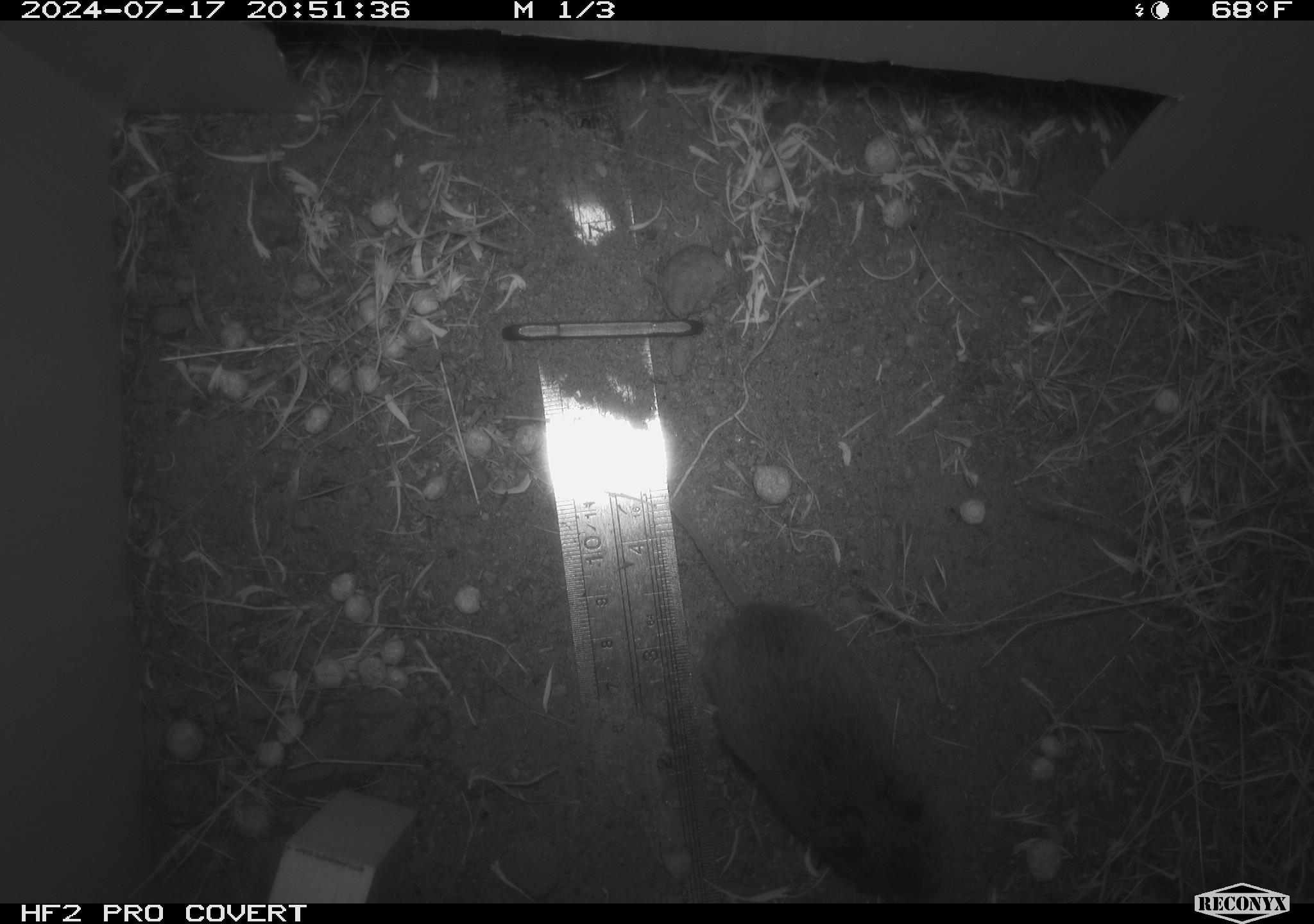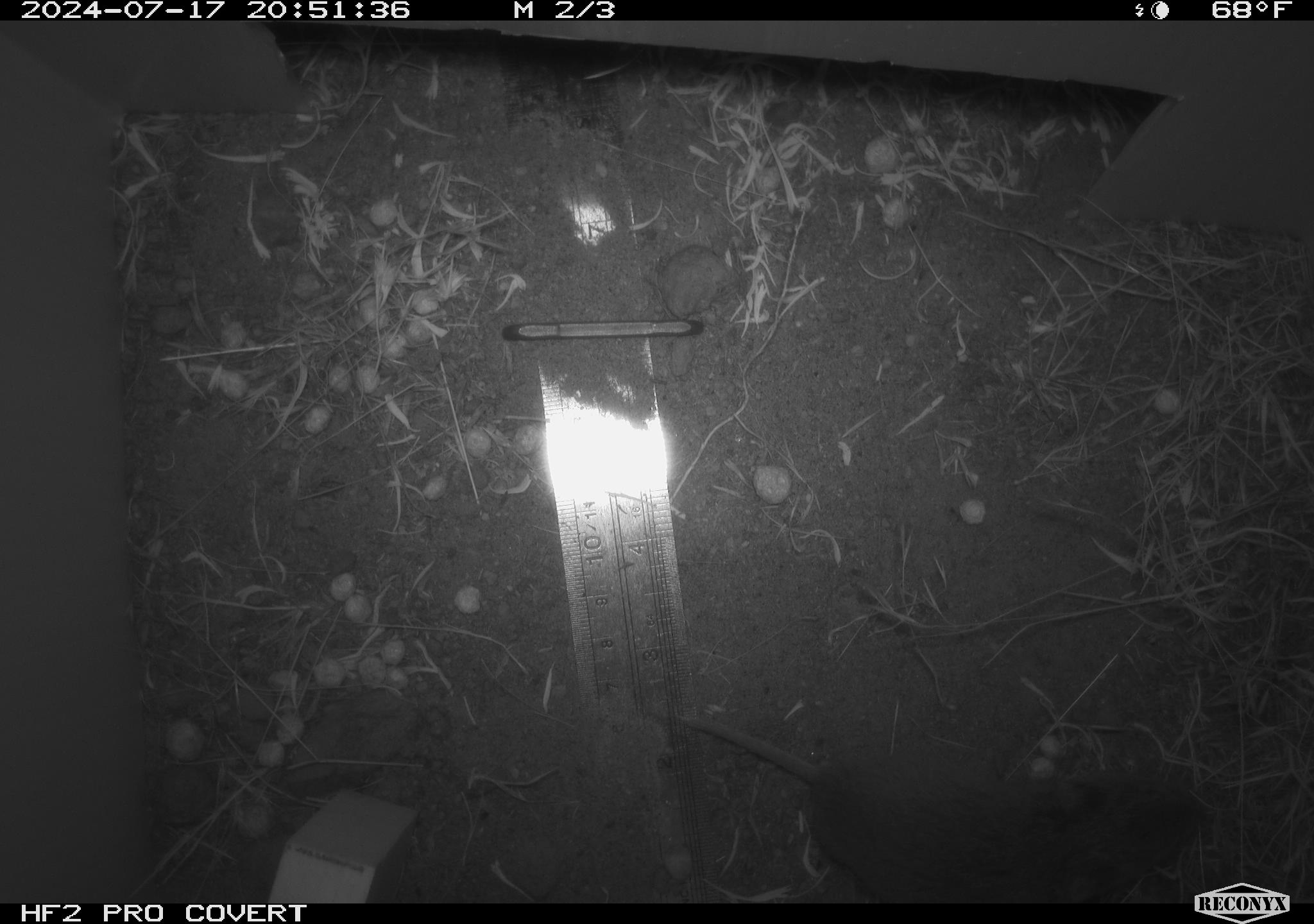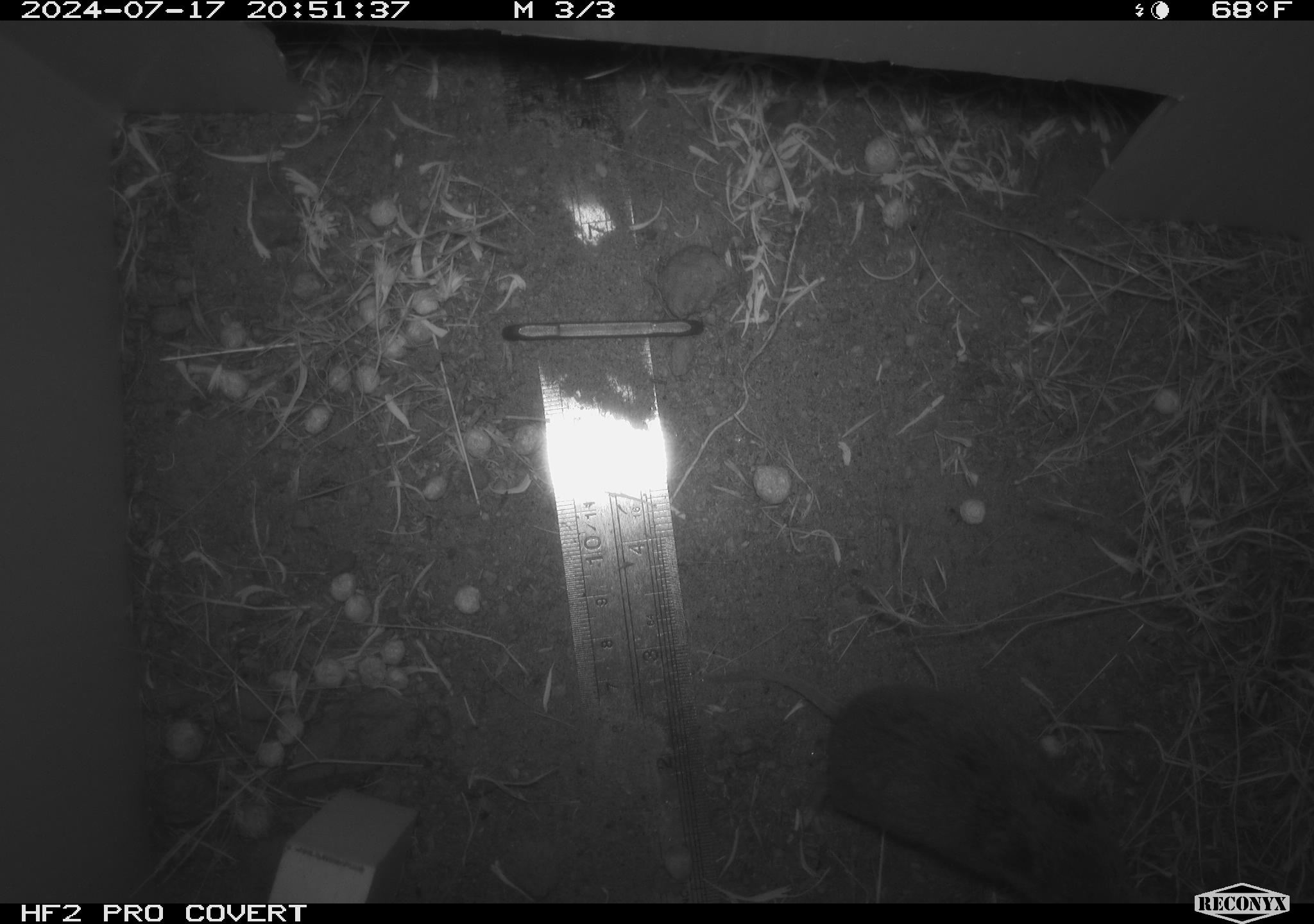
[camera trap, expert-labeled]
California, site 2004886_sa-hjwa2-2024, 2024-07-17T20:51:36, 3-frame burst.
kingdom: Animalia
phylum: Chordata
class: Mammalia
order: Rodentia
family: Cricetidae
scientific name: Cricetidae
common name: hamsters, voles, lemmings, and allies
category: cricetidae family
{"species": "cricetidae family (hamsters, voles, lemmings, and allies) (Cricetidae)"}